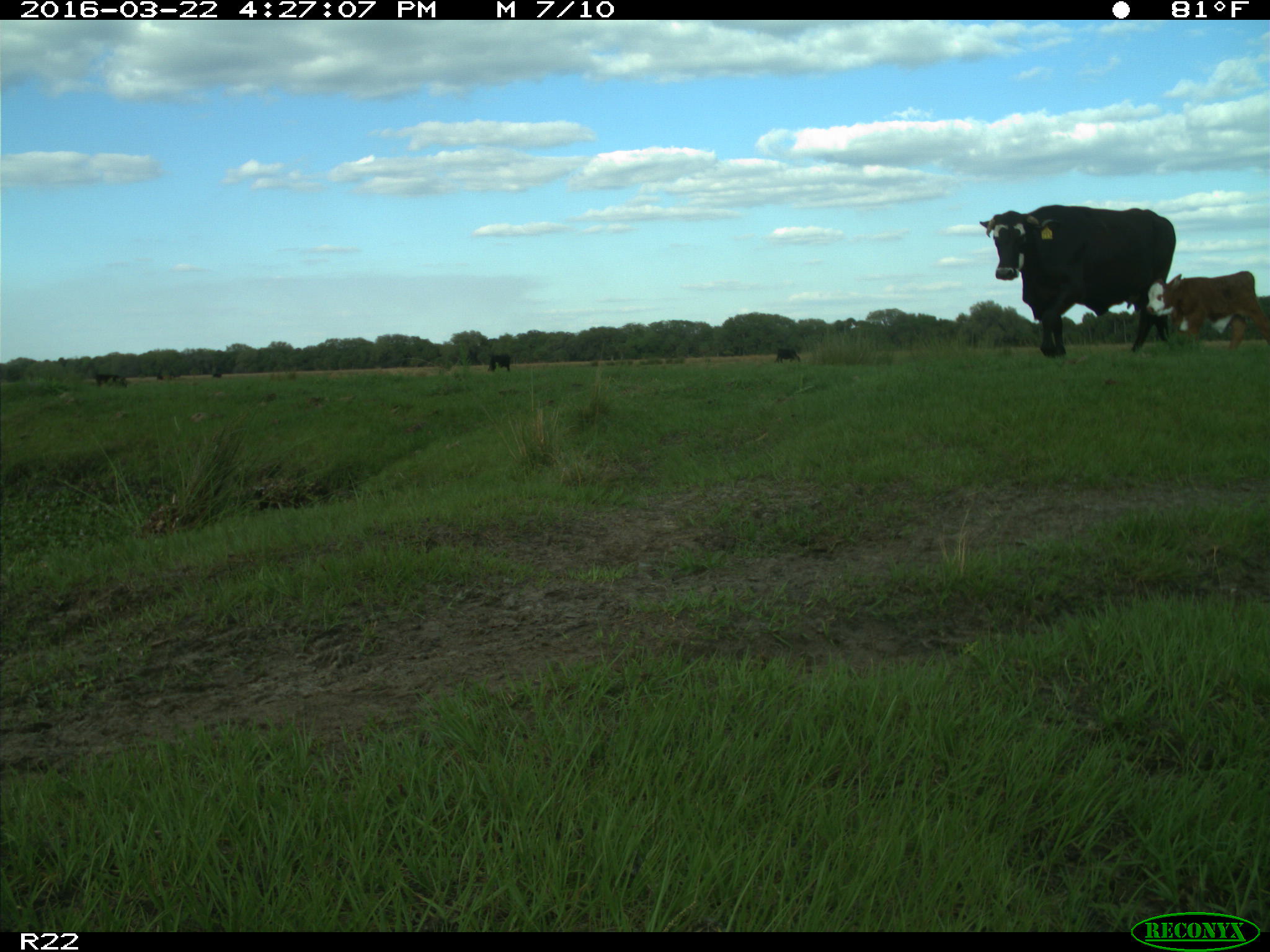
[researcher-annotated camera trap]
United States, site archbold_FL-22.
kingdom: Animalia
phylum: Chordata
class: Mammalia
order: Artiodactyla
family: Bovidae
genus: Bos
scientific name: Bos taurus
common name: domestic cow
Bos taurus (domestic cow).